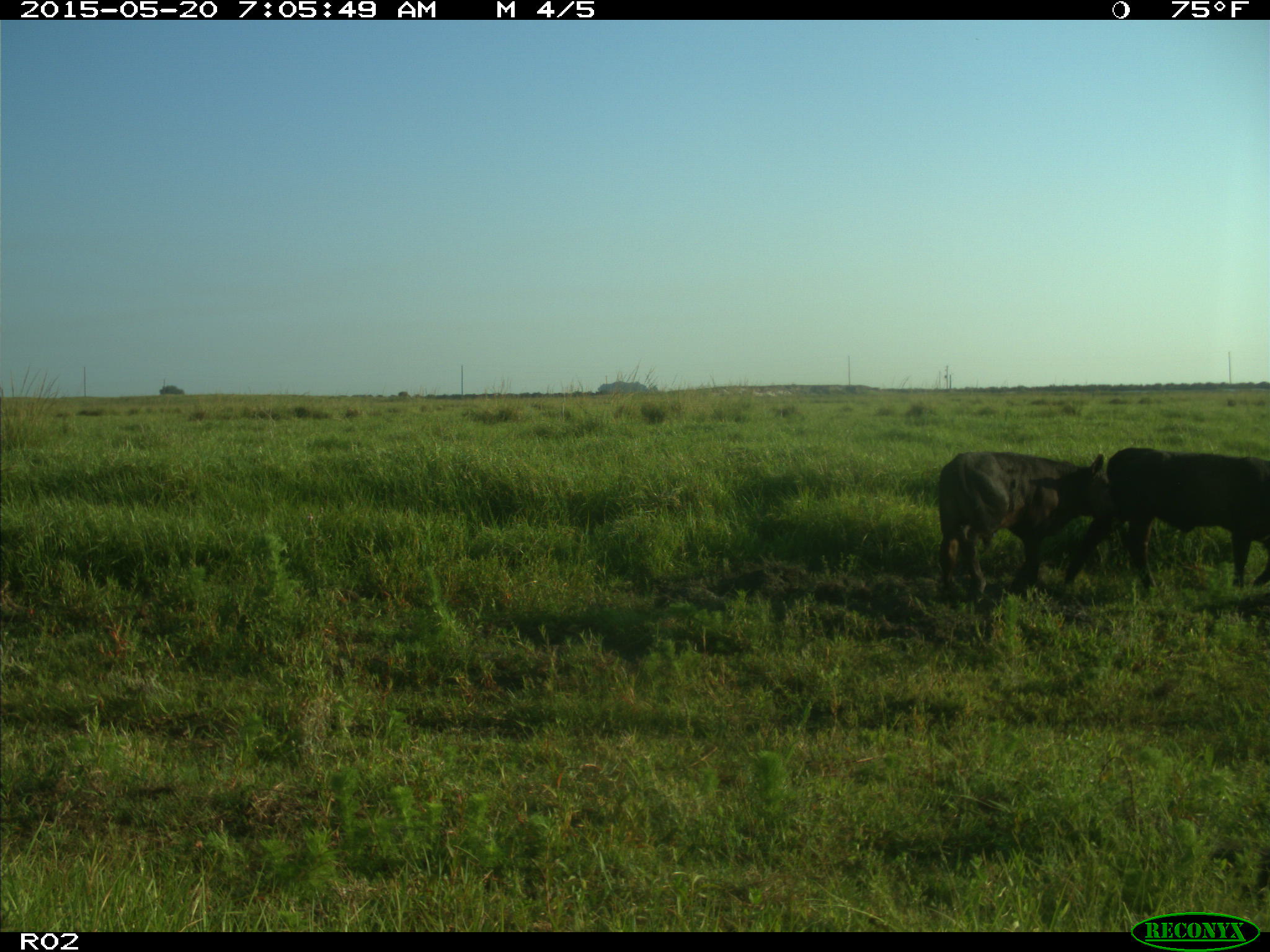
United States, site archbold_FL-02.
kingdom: Animalia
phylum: Chordata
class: Mammalia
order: Artiodactyla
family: Bovidae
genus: Bos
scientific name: Bos taurus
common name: domestic cow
Bos taurus (domestic cow).